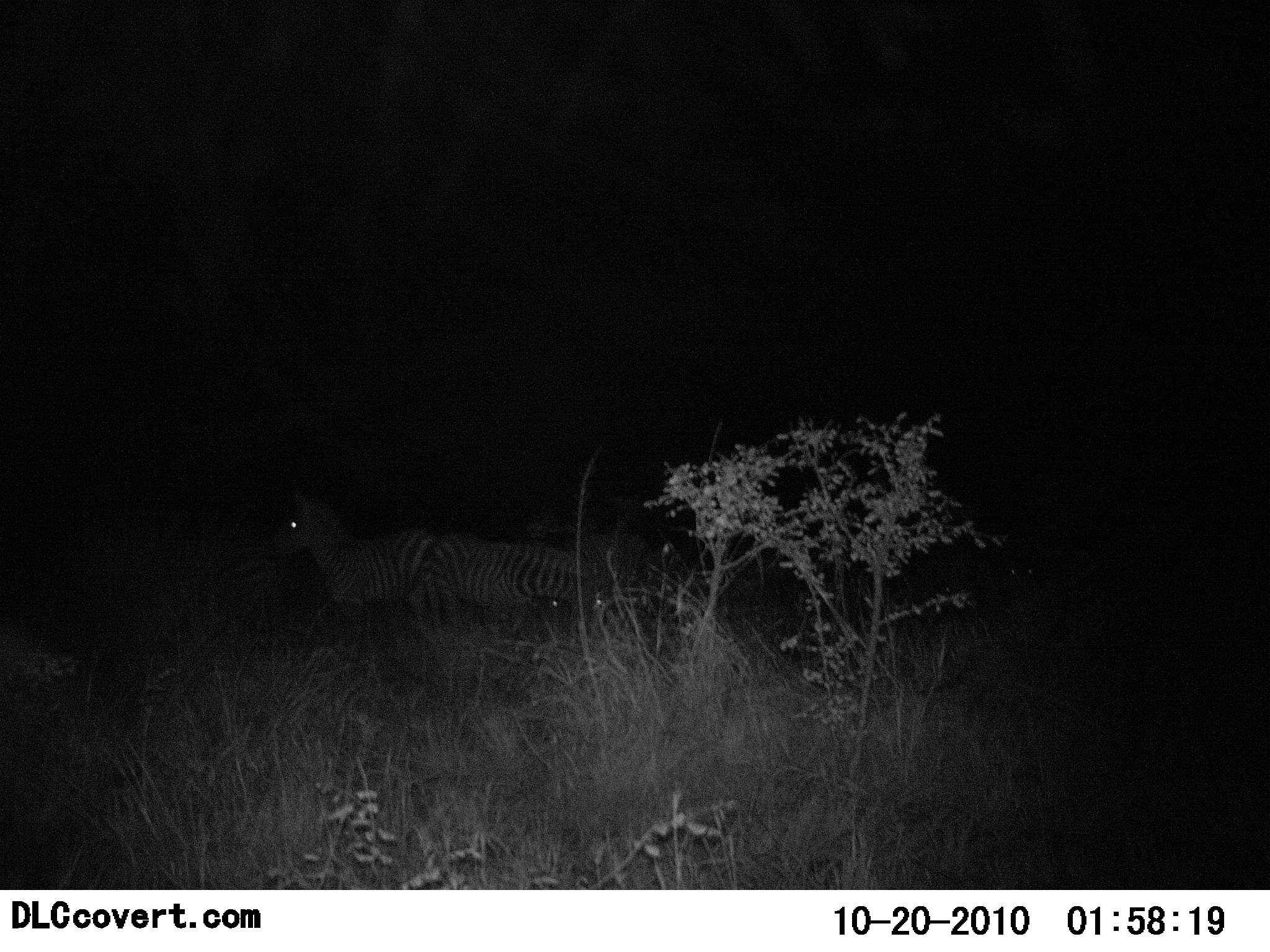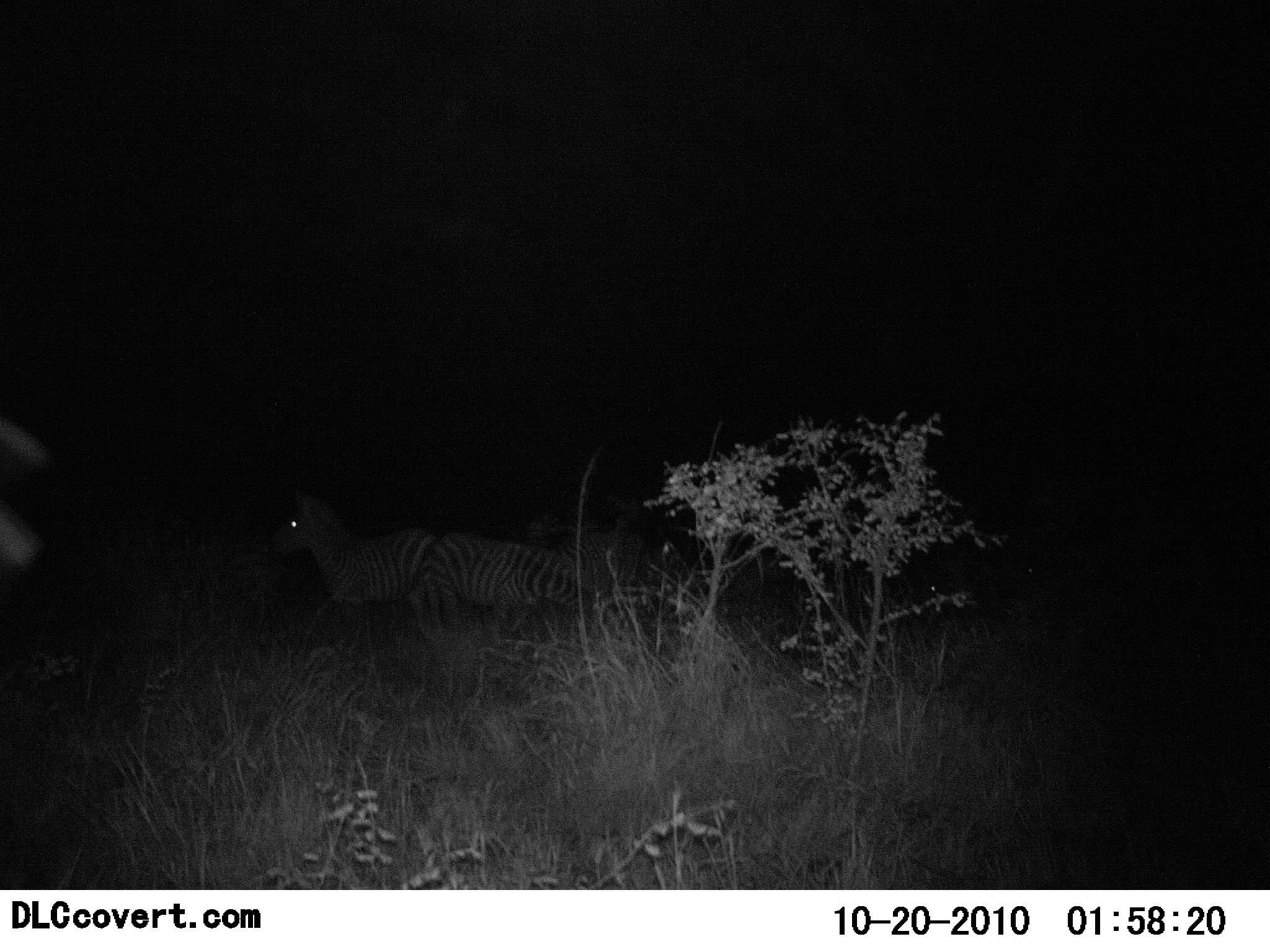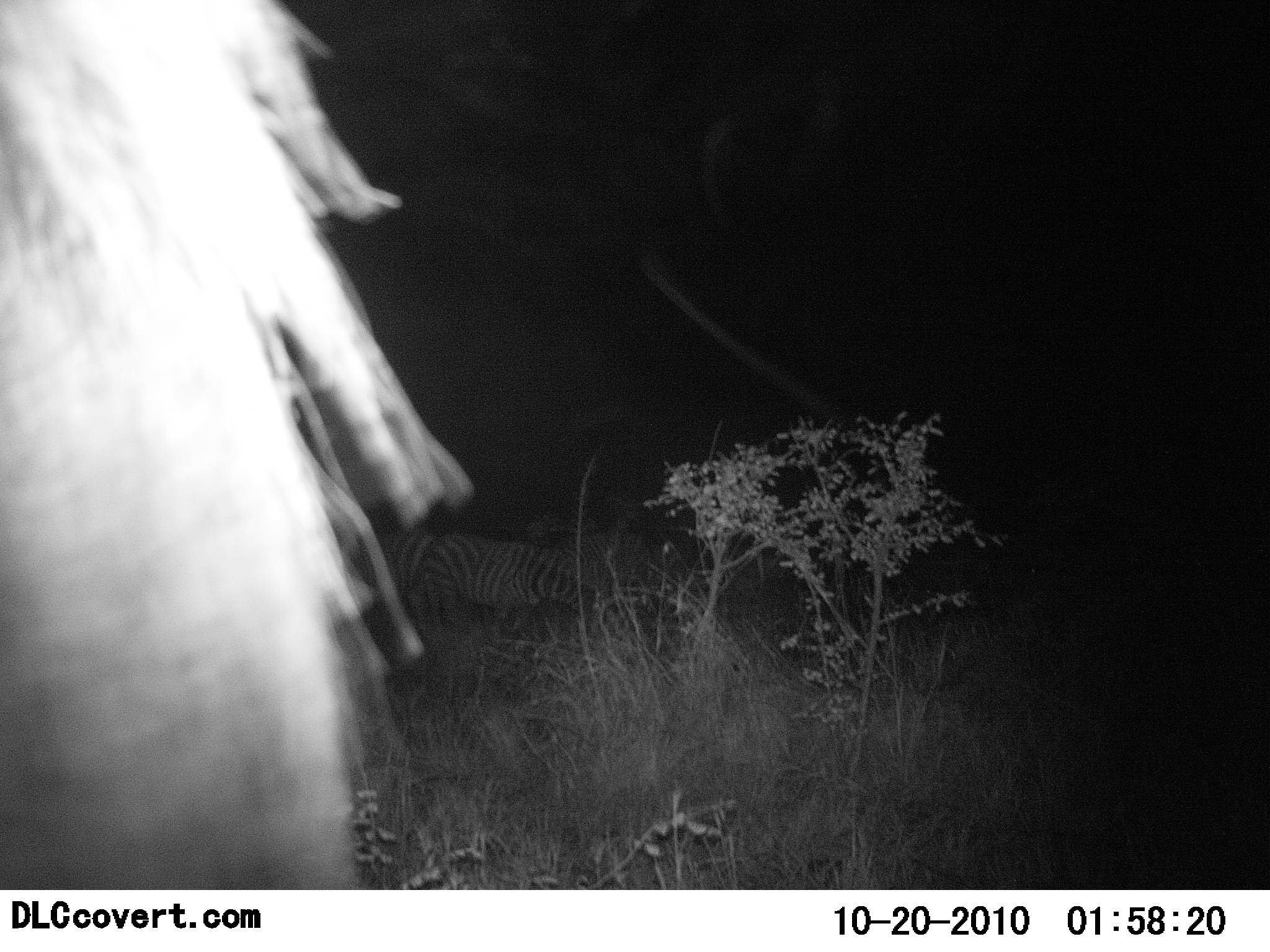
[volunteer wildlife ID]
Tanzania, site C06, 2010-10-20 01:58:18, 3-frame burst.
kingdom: Animalia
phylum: Chordata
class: Mammalia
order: Perissodactyla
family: Equidae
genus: Equus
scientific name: Equus quagga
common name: plains zebra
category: zebra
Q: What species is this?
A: Zebra (plains zebra) (Equus quagga).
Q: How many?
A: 3.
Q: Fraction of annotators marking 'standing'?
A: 73%.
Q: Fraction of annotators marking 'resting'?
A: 18%.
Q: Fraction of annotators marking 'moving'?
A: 9%.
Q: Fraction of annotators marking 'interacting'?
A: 9%.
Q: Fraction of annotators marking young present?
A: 0%.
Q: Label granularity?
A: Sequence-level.